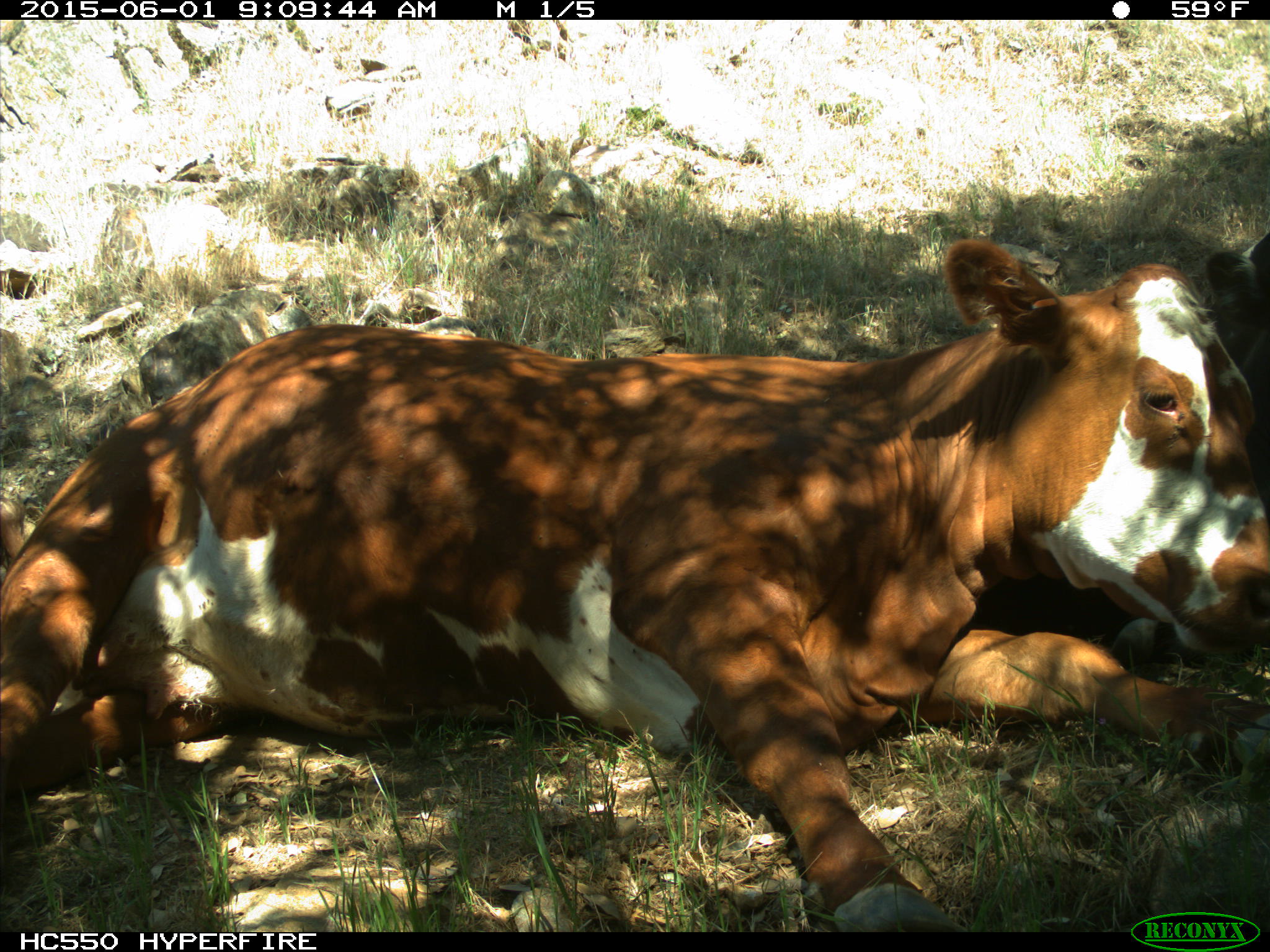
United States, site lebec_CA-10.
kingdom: Animalia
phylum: Chordata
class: Mammalia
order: Artiodactyla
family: Bovidae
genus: Bos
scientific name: Bos taurus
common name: domestic cow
Bos taurus (domestic cow).